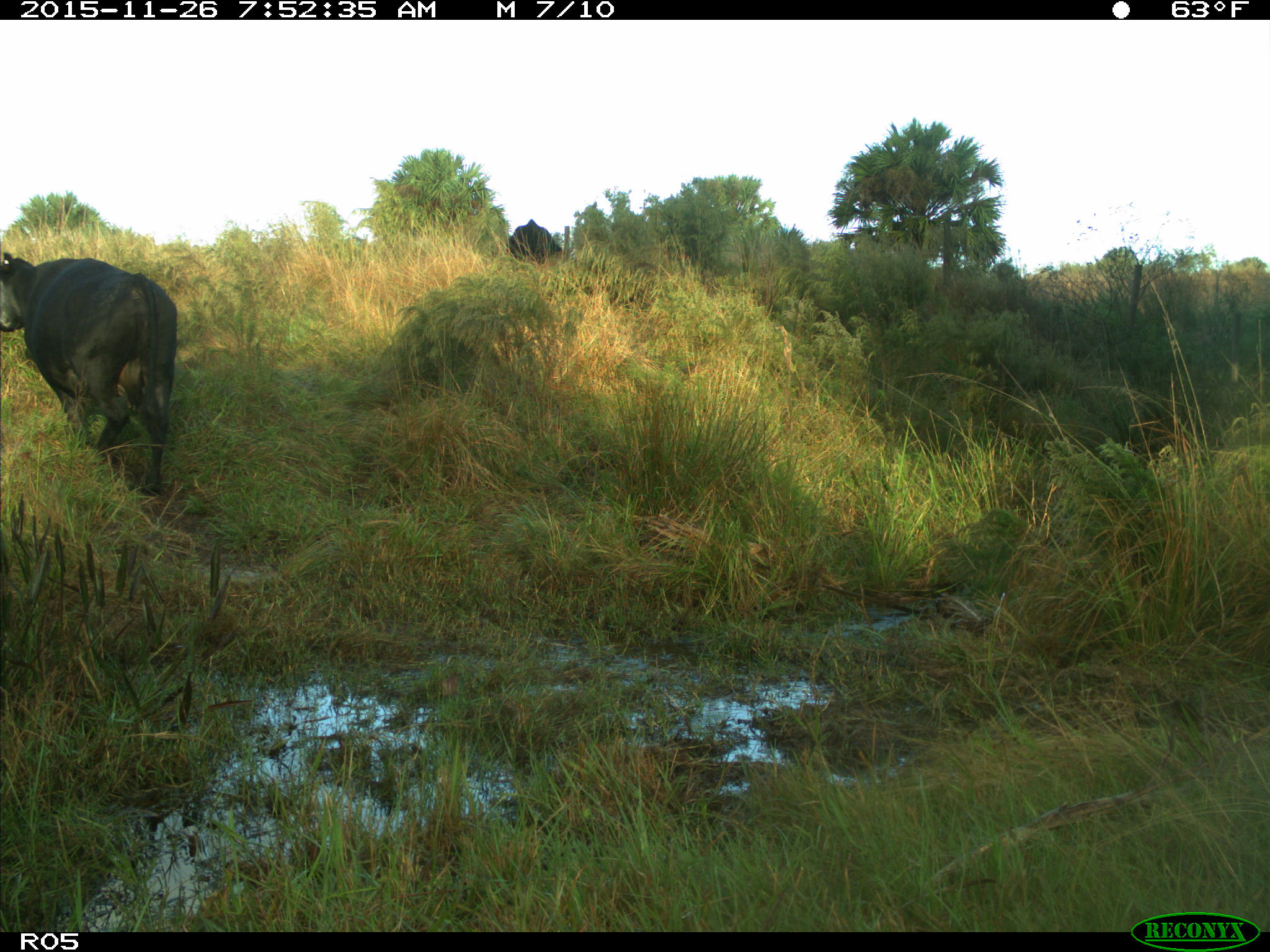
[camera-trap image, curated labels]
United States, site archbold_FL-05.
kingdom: Animalia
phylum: Chordata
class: Mammalia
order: Artiodactyla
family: Bovidae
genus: Bos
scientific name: Bos taurus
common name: domestic cow